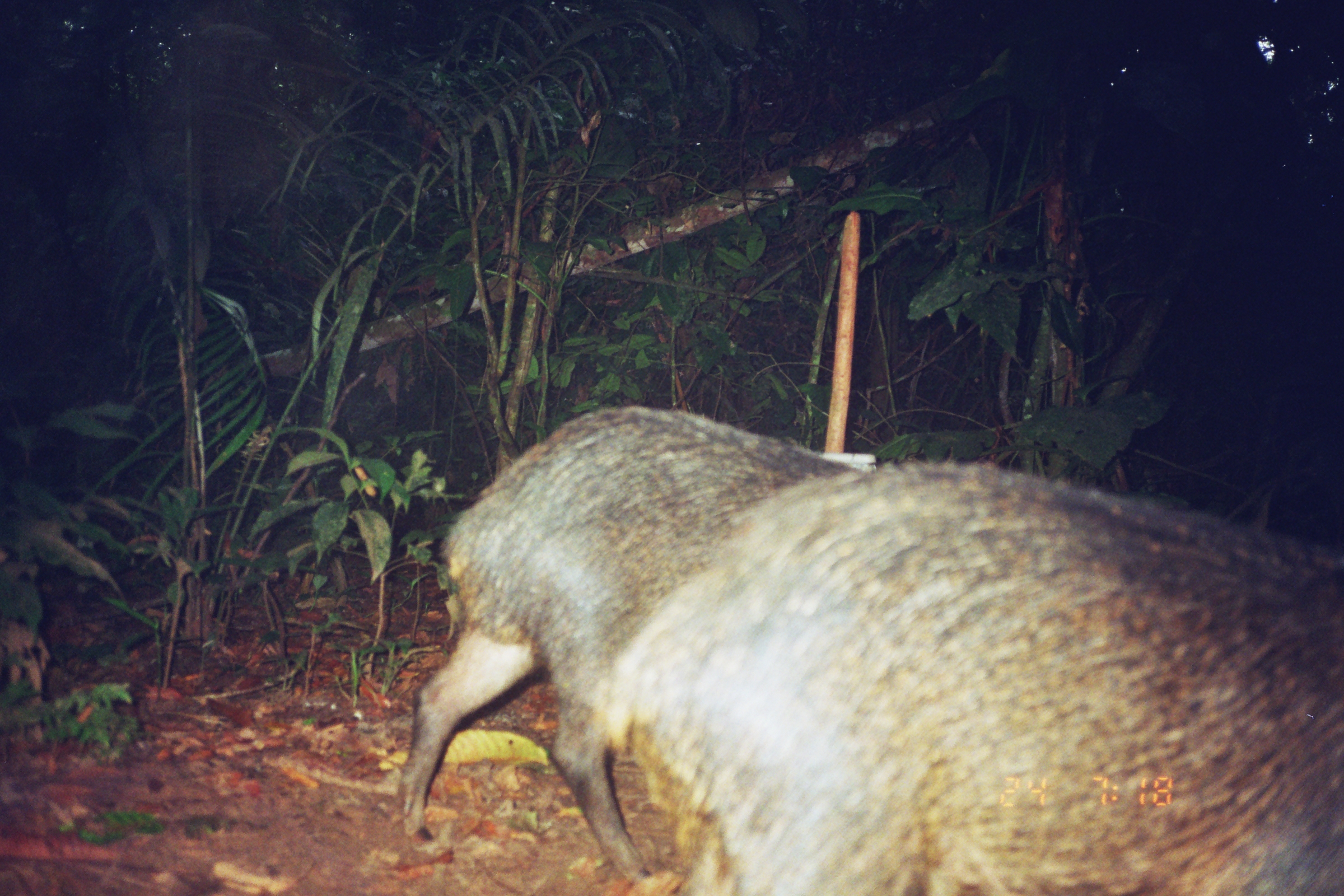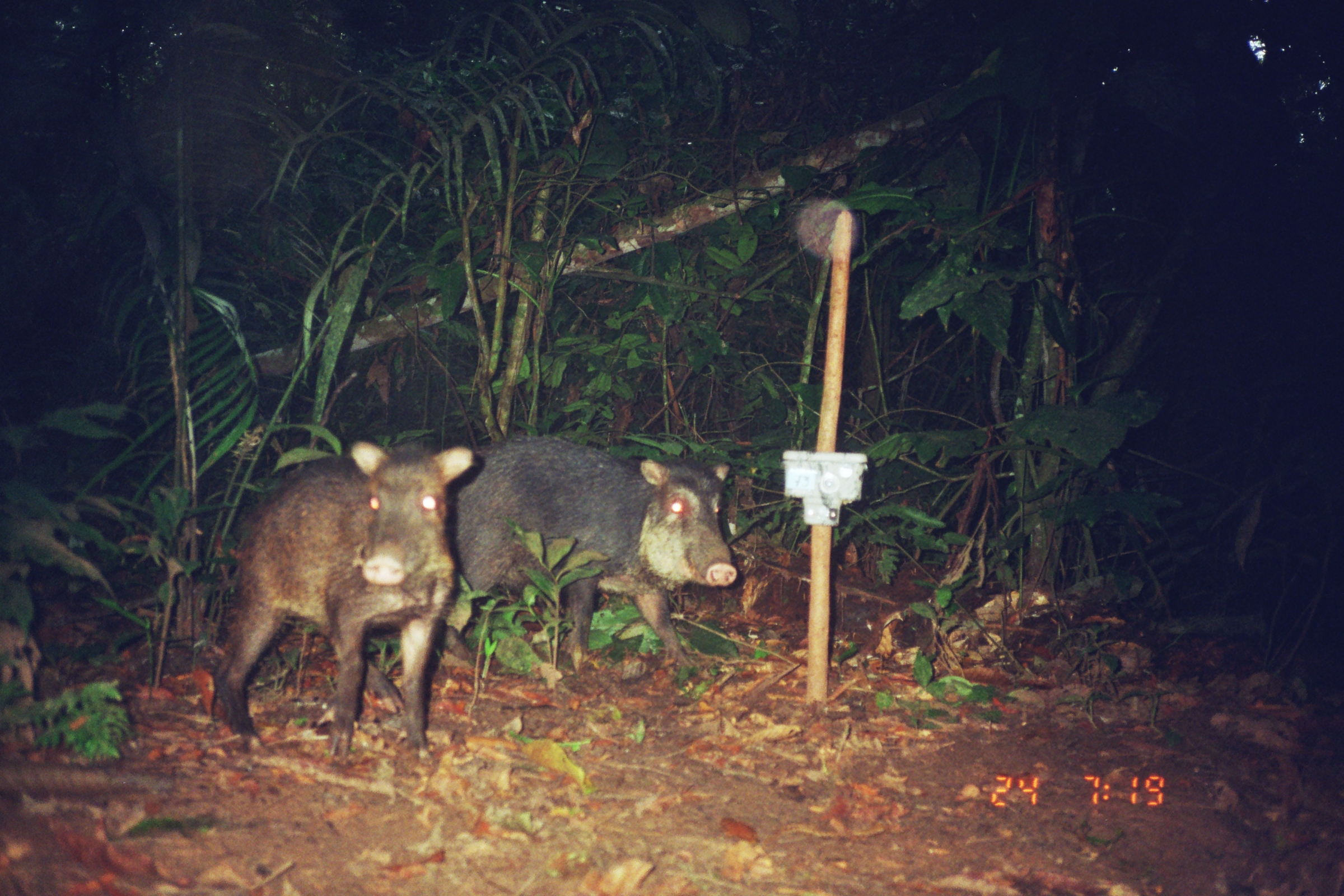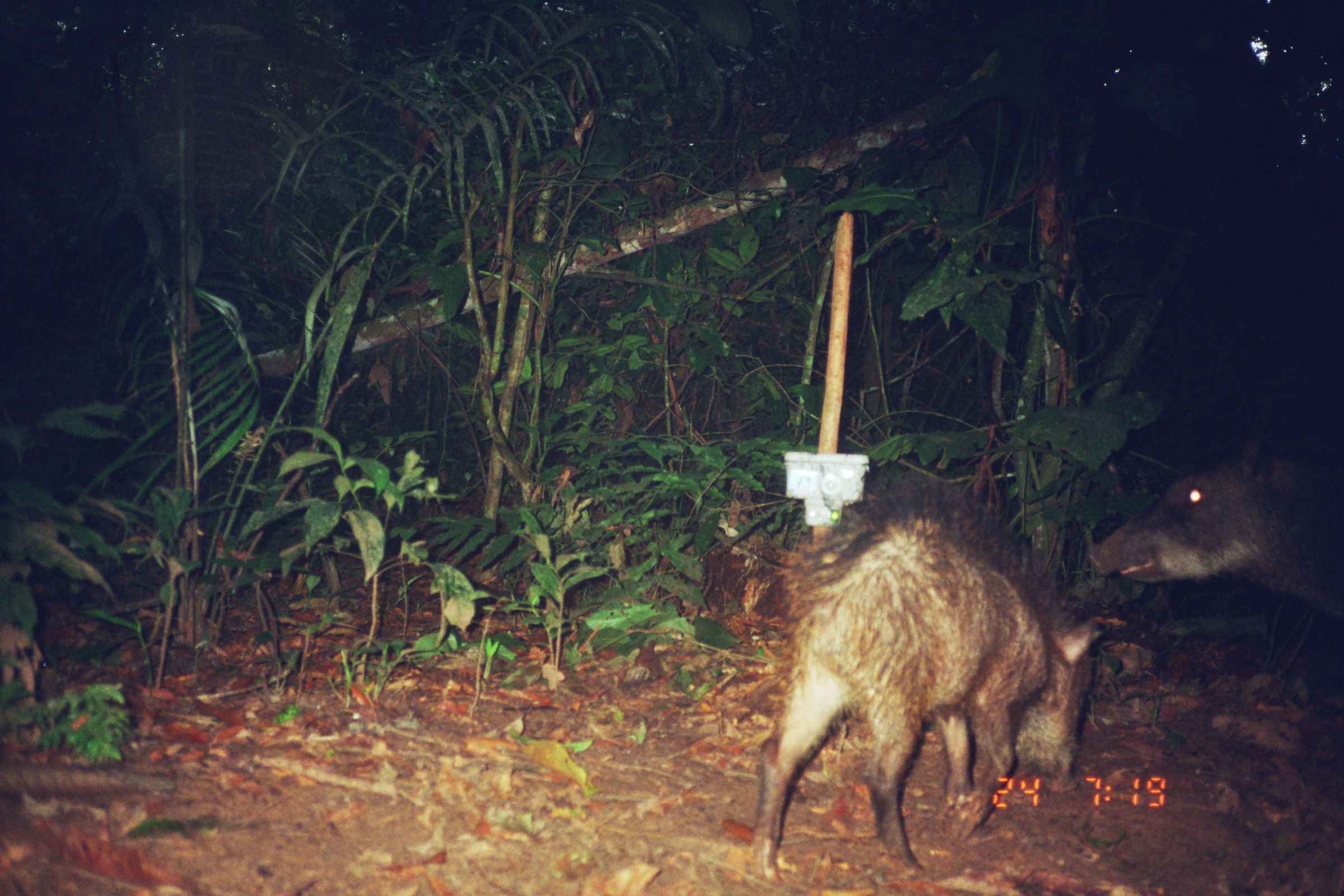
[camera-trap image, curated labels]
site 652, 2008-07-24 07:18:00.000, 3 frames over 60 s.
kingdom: Animalia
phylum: Chordata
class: Mammalia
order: Artiodactyla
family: Tayassuidae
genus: Tayassu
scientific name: Tayassu pecari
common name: white-lipped peccary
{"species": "Tayassu pecari (white-lipped peccary)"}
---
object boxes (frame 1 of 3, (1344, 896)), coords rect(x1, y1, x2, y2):
tayassu pecari: rect(582, 454, 1338, 889); rect(399, 402, 858, 881)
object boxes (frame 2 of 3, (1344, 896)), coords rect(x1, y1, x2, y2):
tayassu pecari: rect(211, 440, 473, 759); rect(423, 433, 737, 671)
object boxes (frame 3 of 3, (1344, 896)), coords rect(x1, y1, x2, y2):
tayassu pecari: rect(748, 476, 1110, 884); rect(1085, 440, 1344, 621)